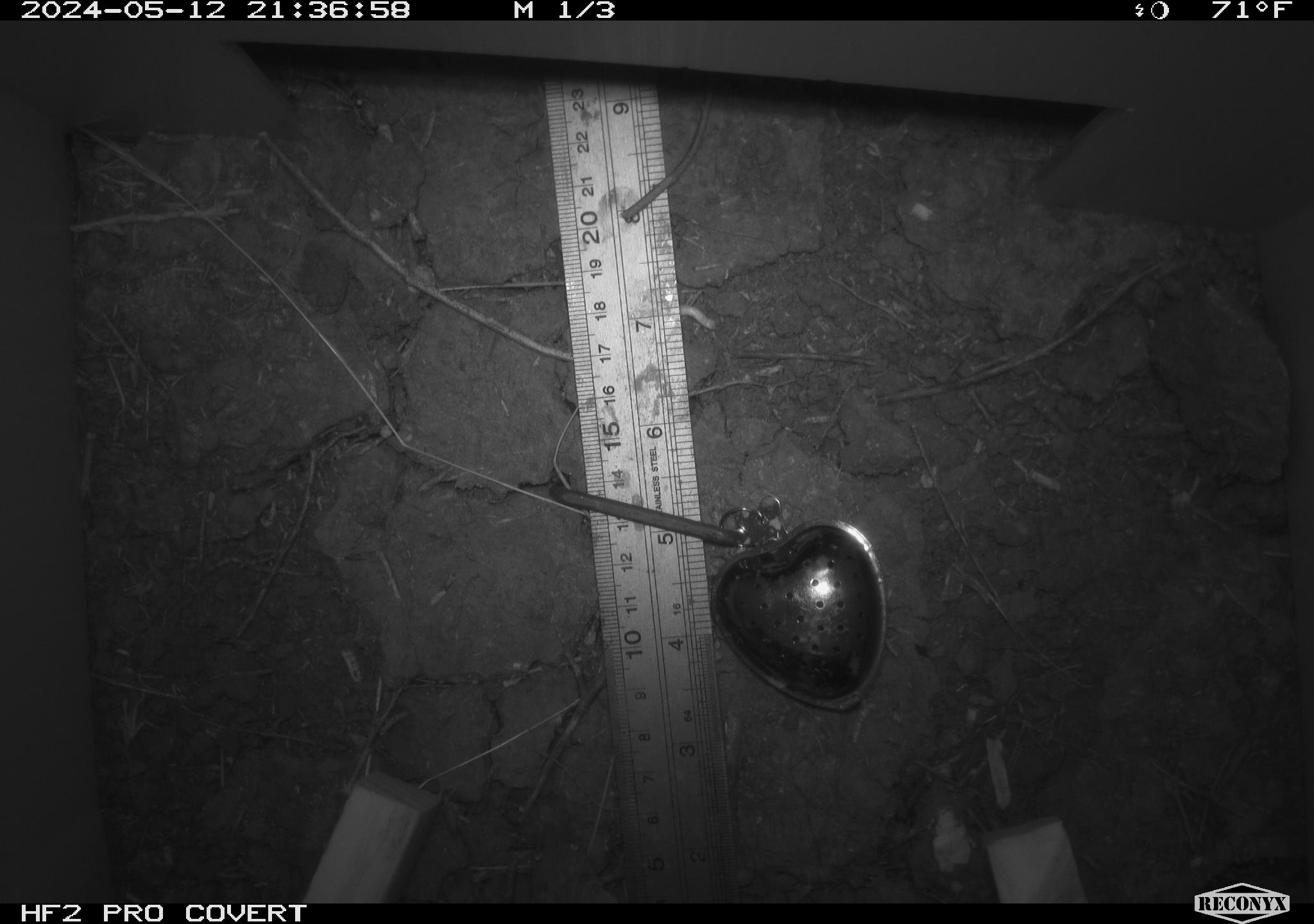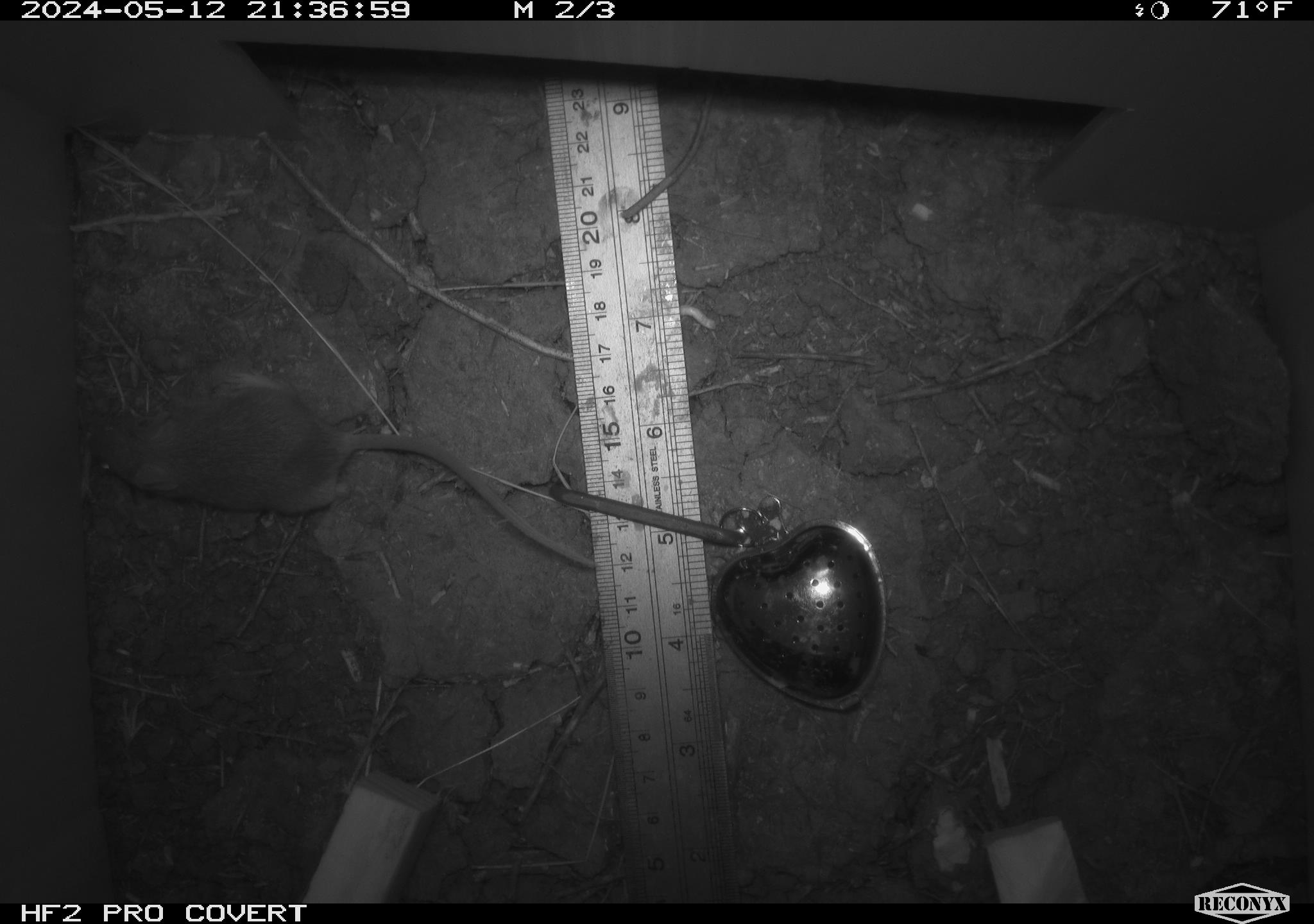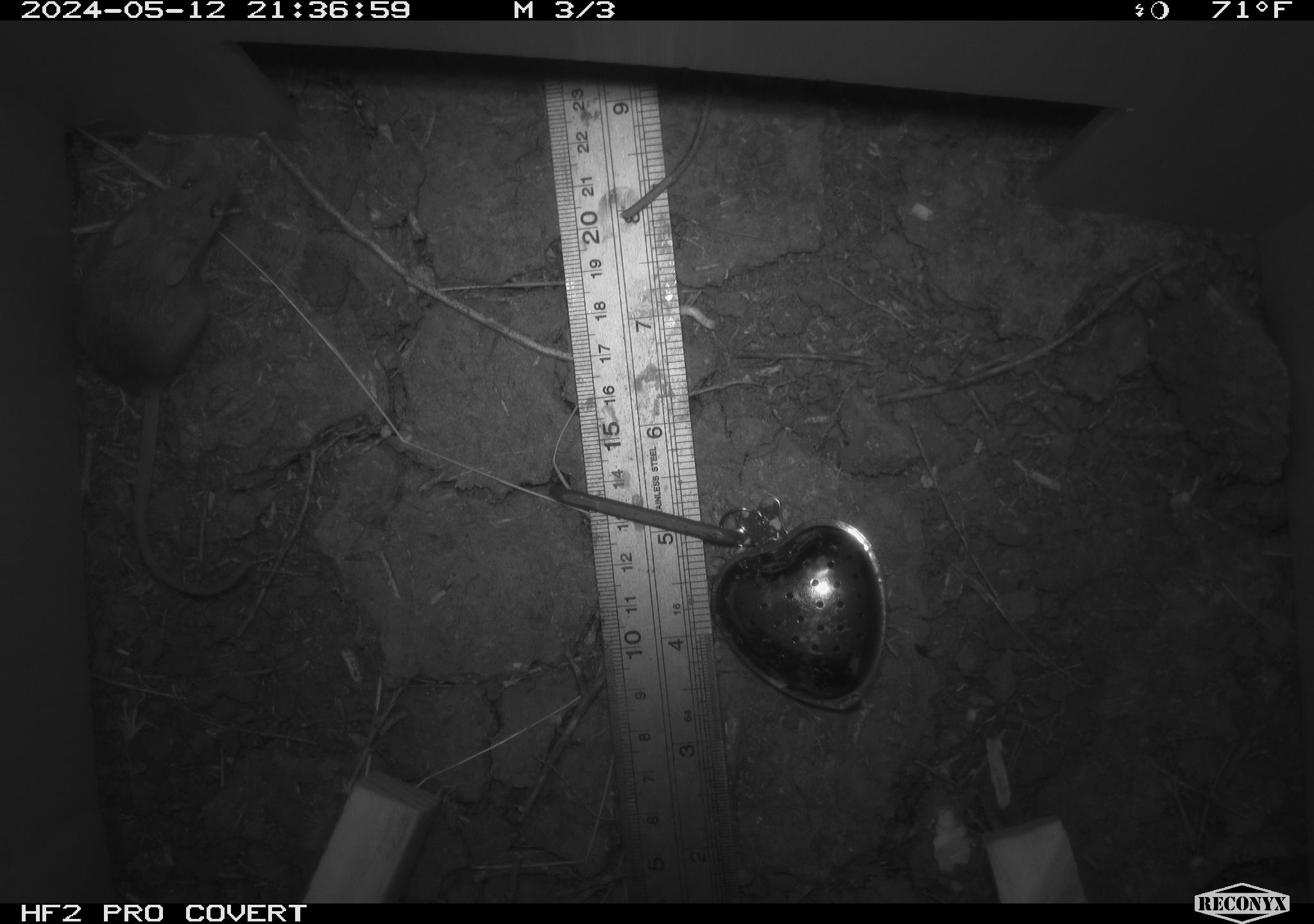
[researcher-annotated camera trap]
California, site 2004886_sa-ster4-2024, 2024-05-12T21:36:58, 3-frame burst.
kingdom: Animalia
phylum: Chordata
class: Mammalia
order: Rodentia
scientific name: Rodentia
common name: mouse species